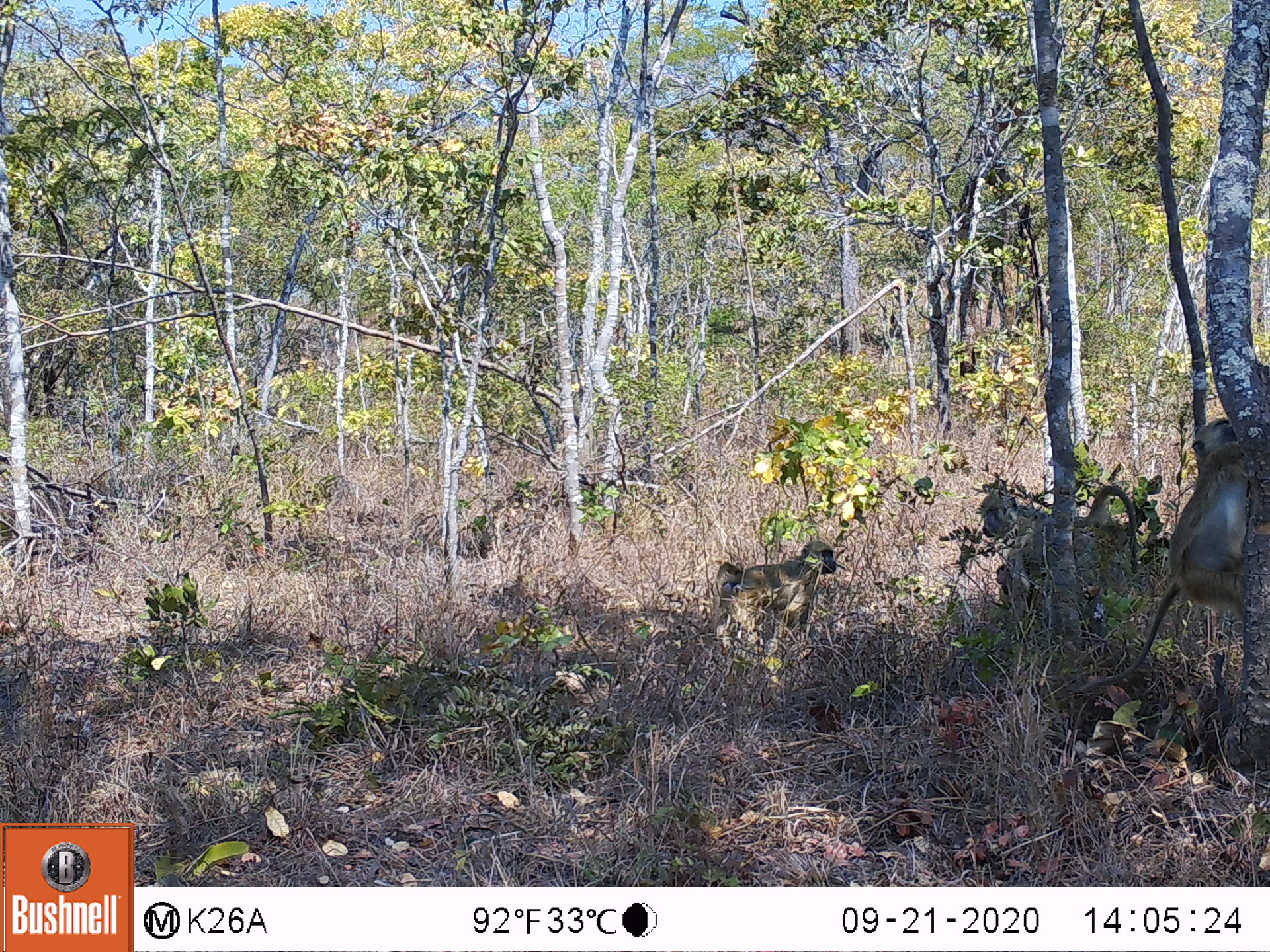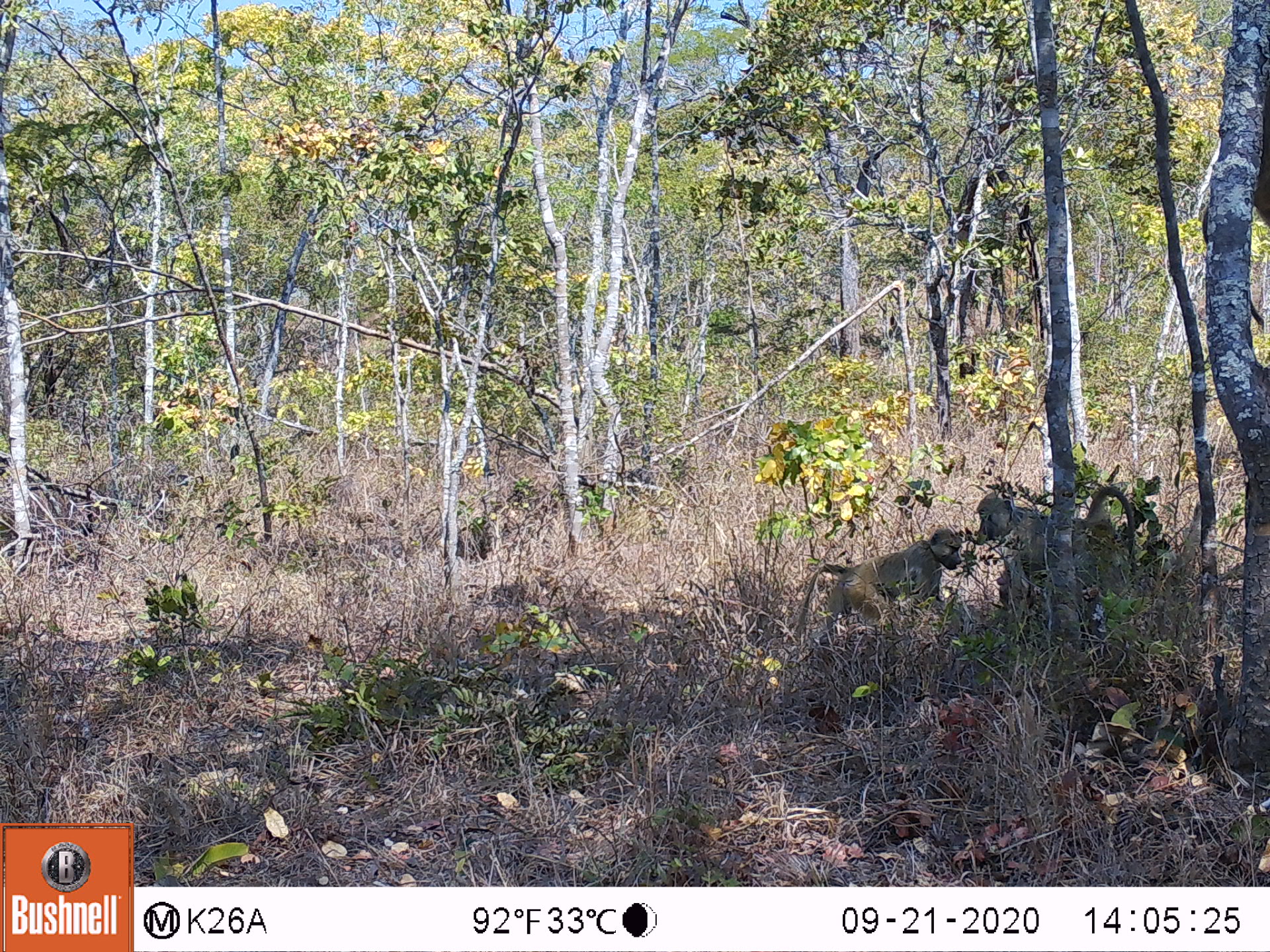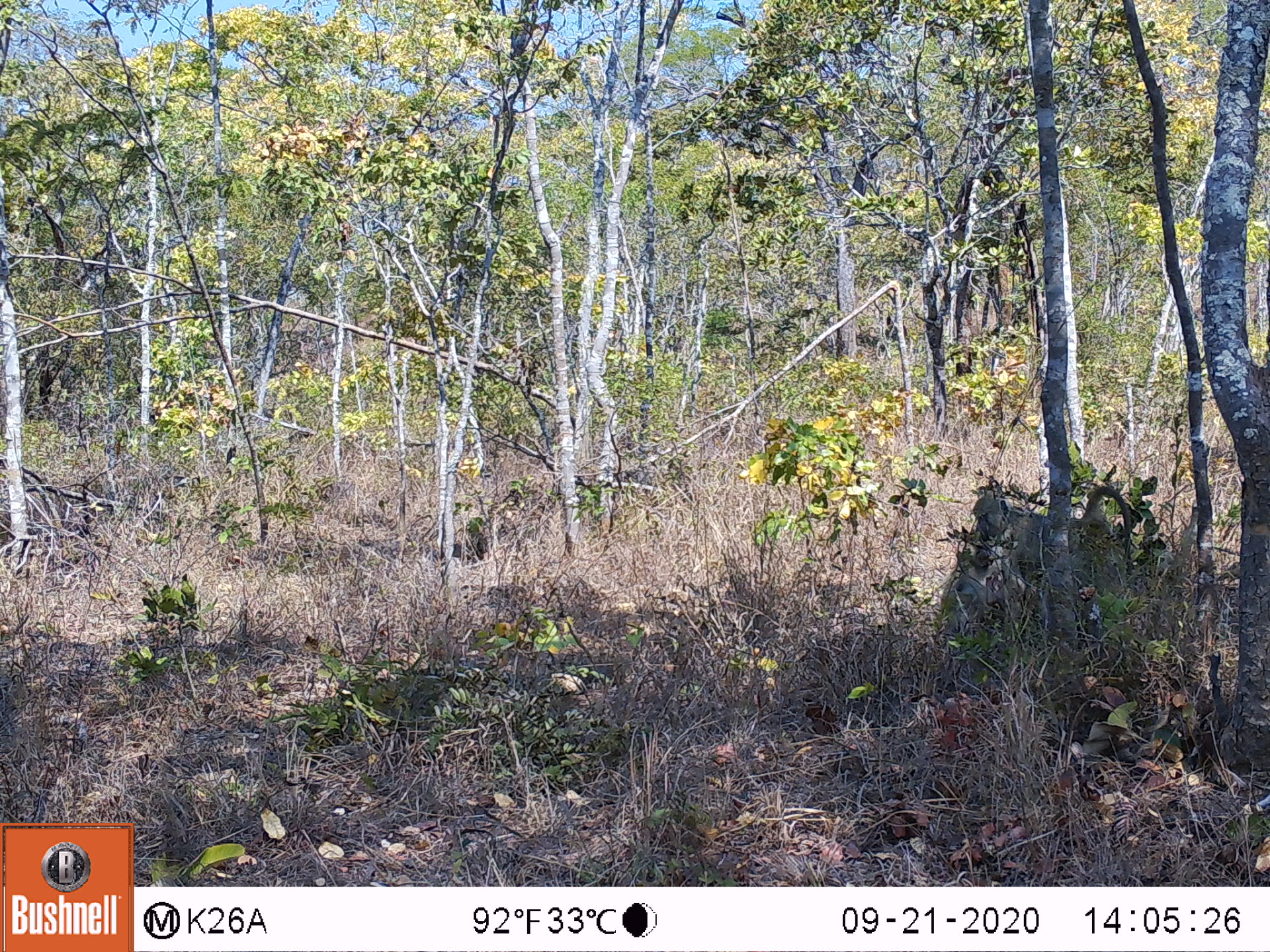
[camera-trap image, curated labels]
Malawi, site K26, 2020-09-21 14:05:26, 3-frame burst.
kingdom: Animalia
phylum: Chordata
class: Mammalia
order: Primates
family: Cercopithecidae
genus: Papio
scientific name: Papio cynocephalus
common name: yellow baboon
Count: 4.